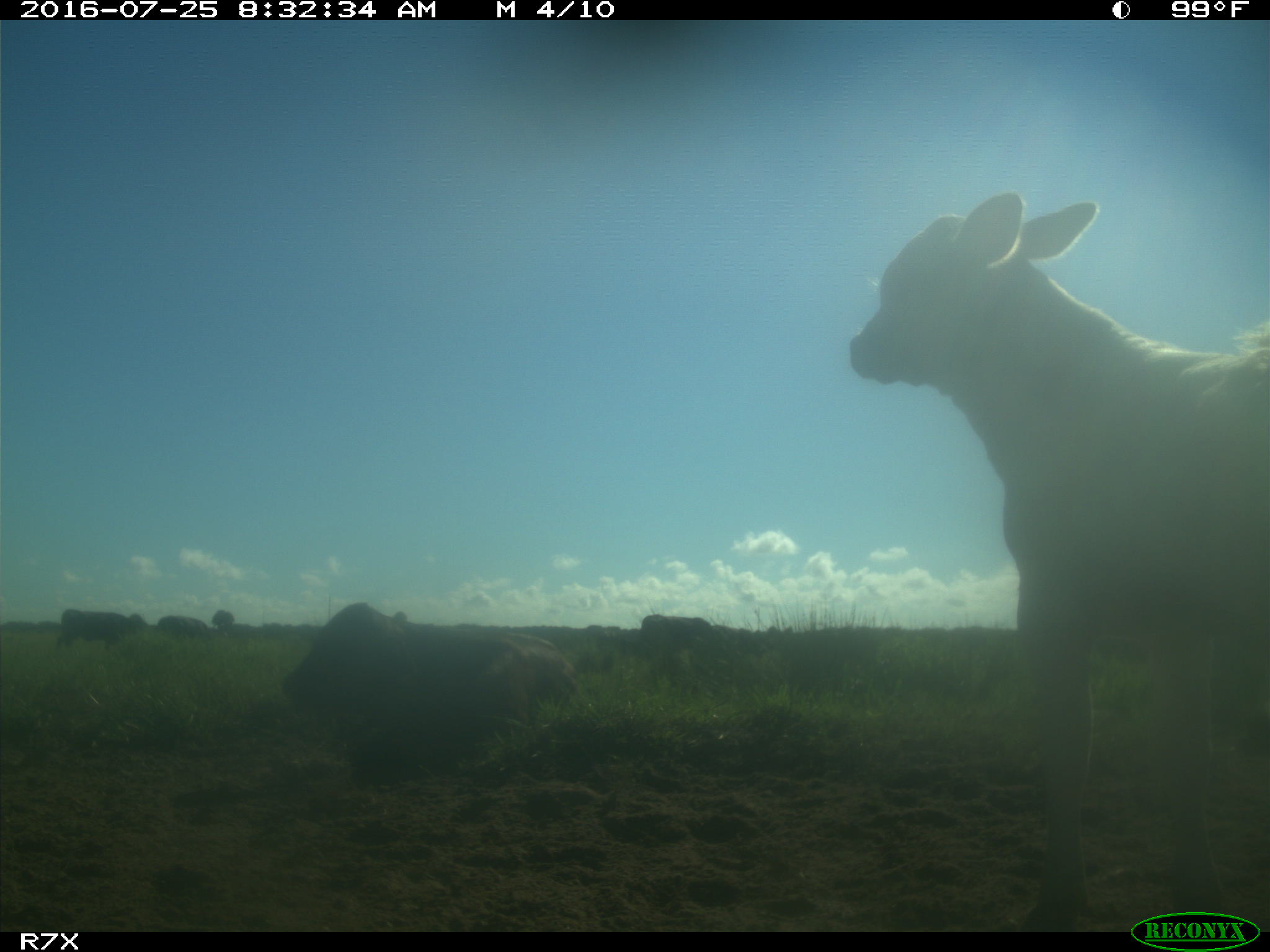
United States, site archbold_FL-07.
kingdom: Animalia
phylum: Chordata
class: Mammalia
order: Artiodactyla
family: Bovidae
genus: Bos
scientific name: Bos taurus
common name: domestic cow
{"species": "Bos taurus (domestic cow)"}